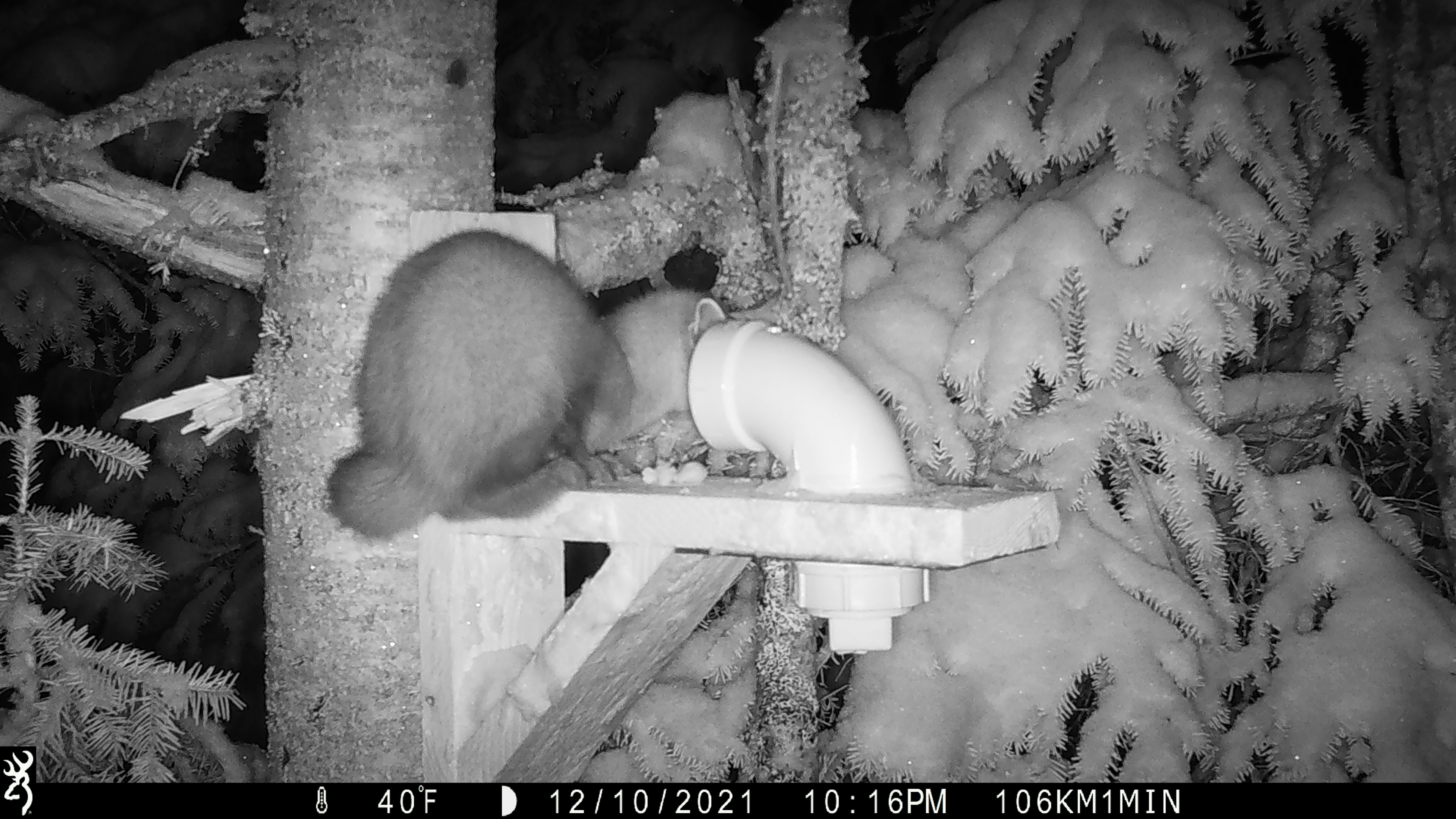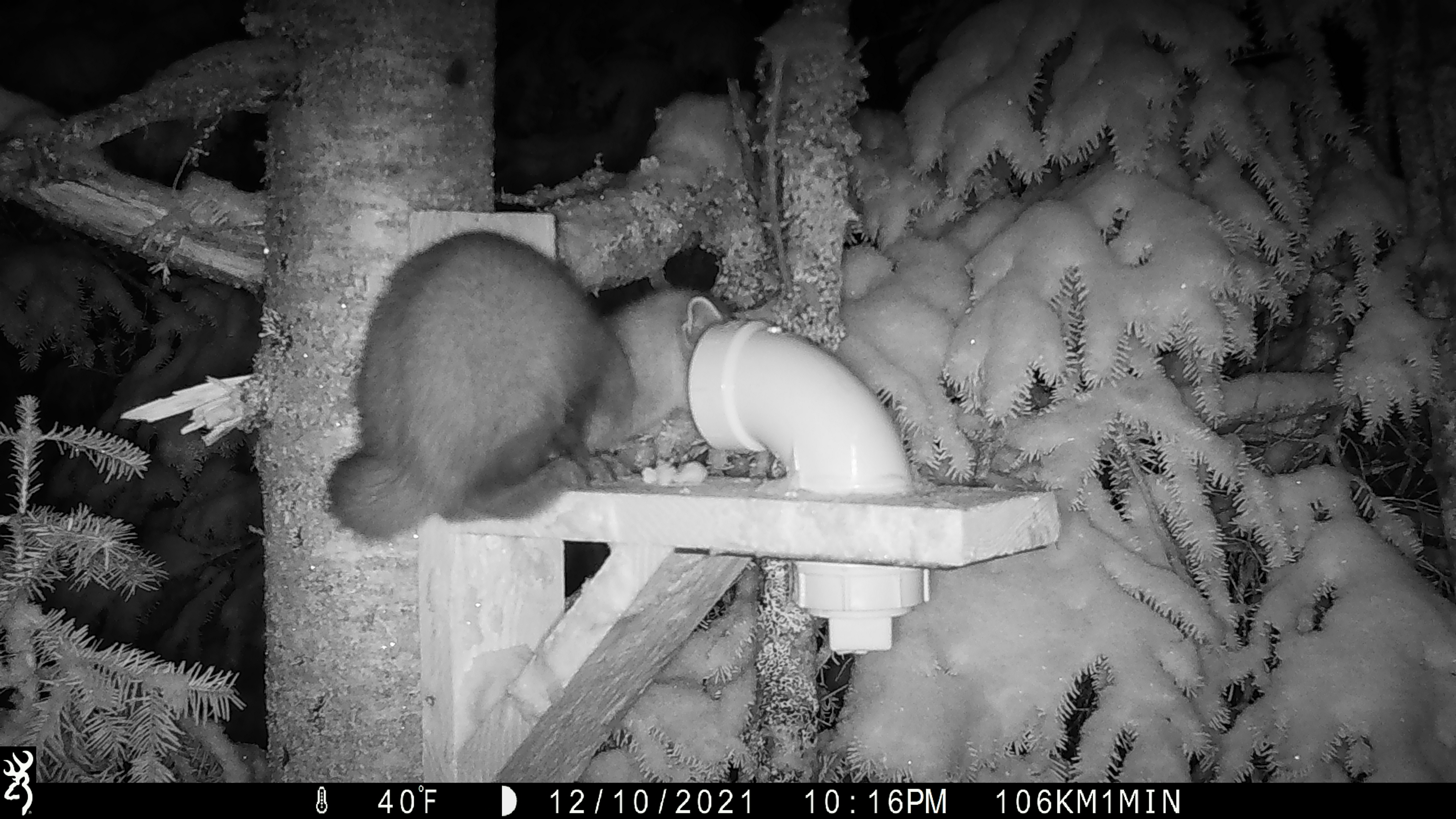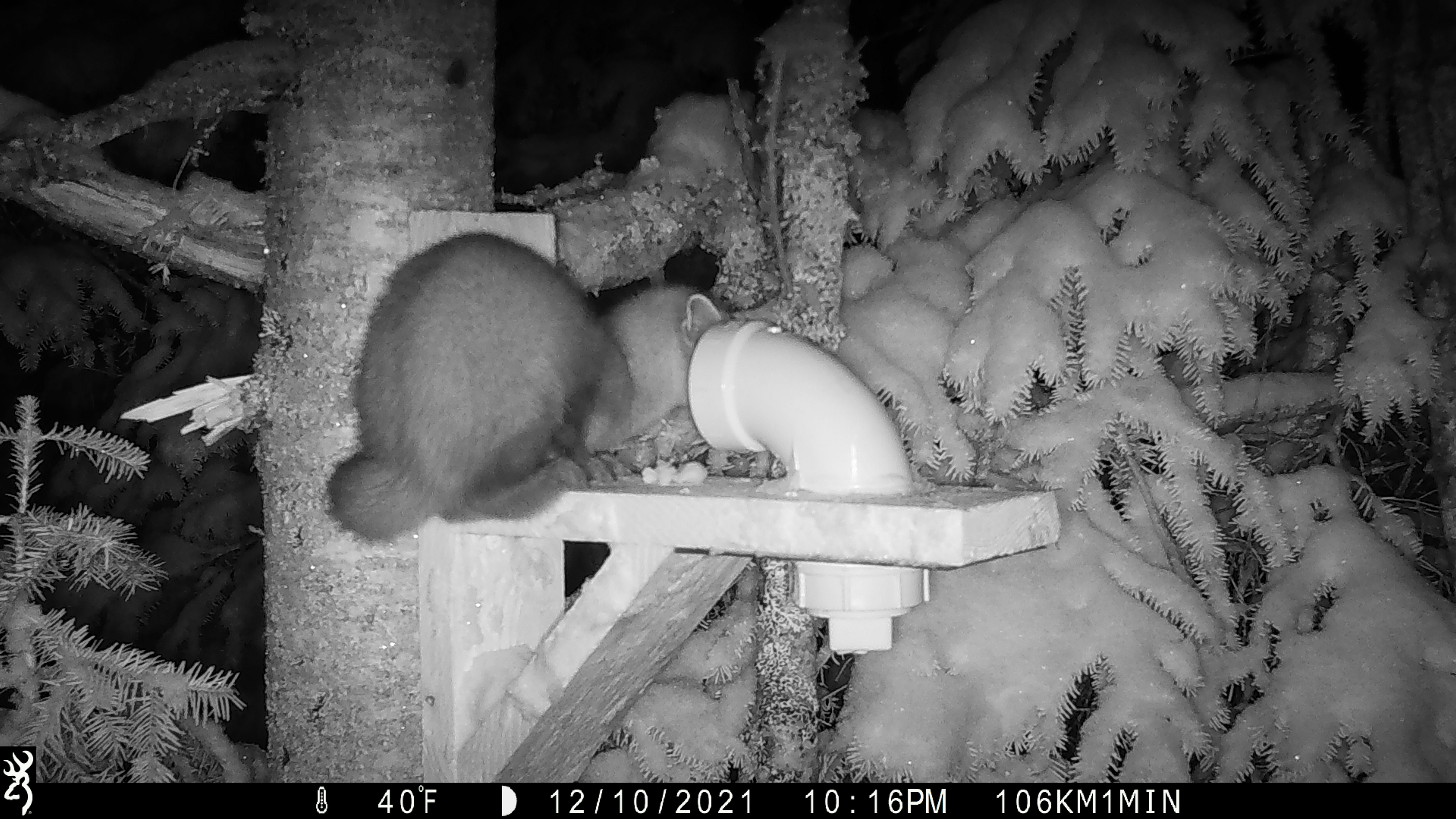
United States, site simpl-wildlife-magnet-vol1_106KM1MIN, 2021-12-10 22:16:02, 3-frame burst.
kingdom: Animalia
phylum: Chordata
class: Mammalia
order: Carnivora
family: Mustelidae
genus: Martes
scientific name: Martes americana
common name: american marten